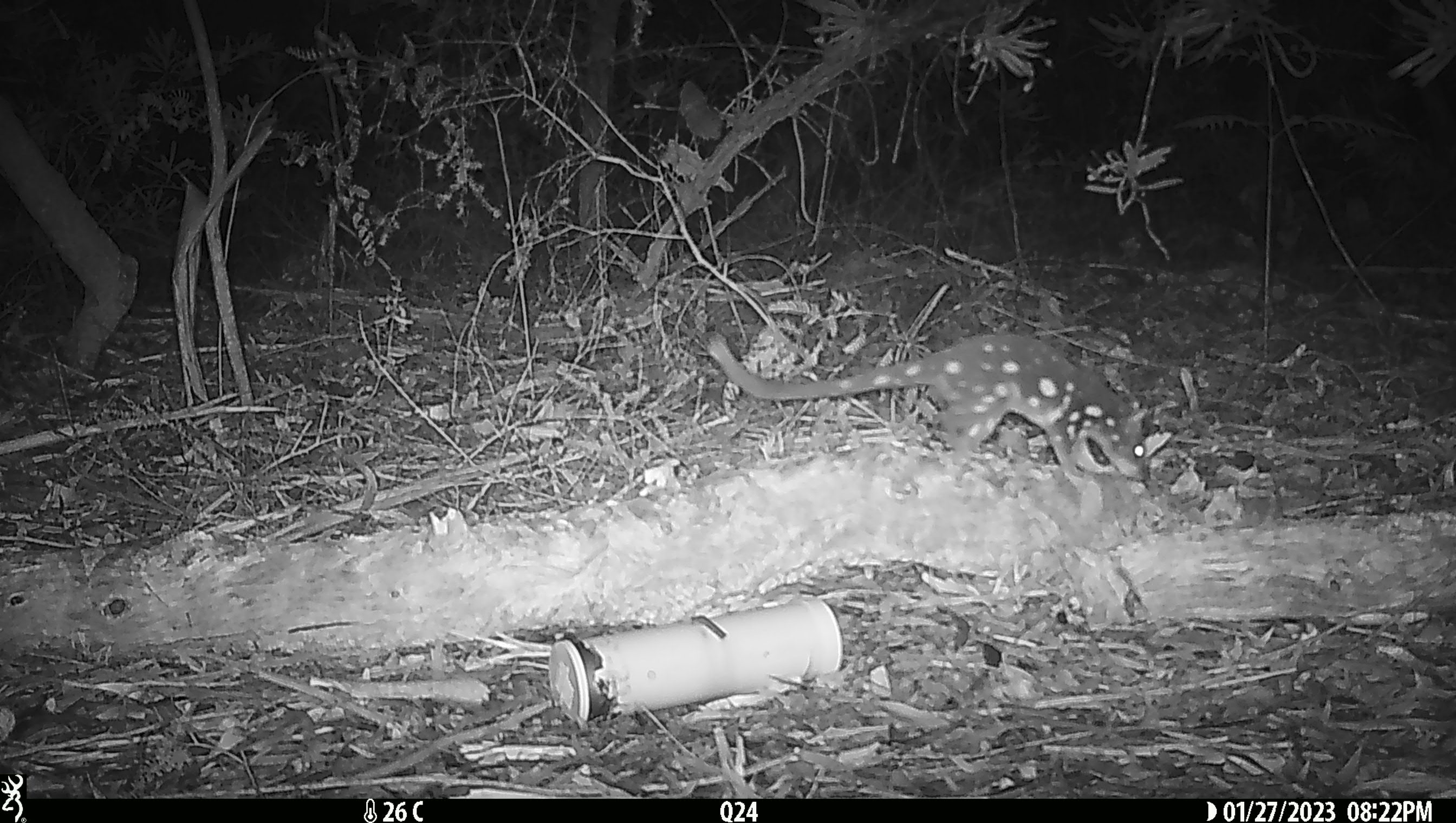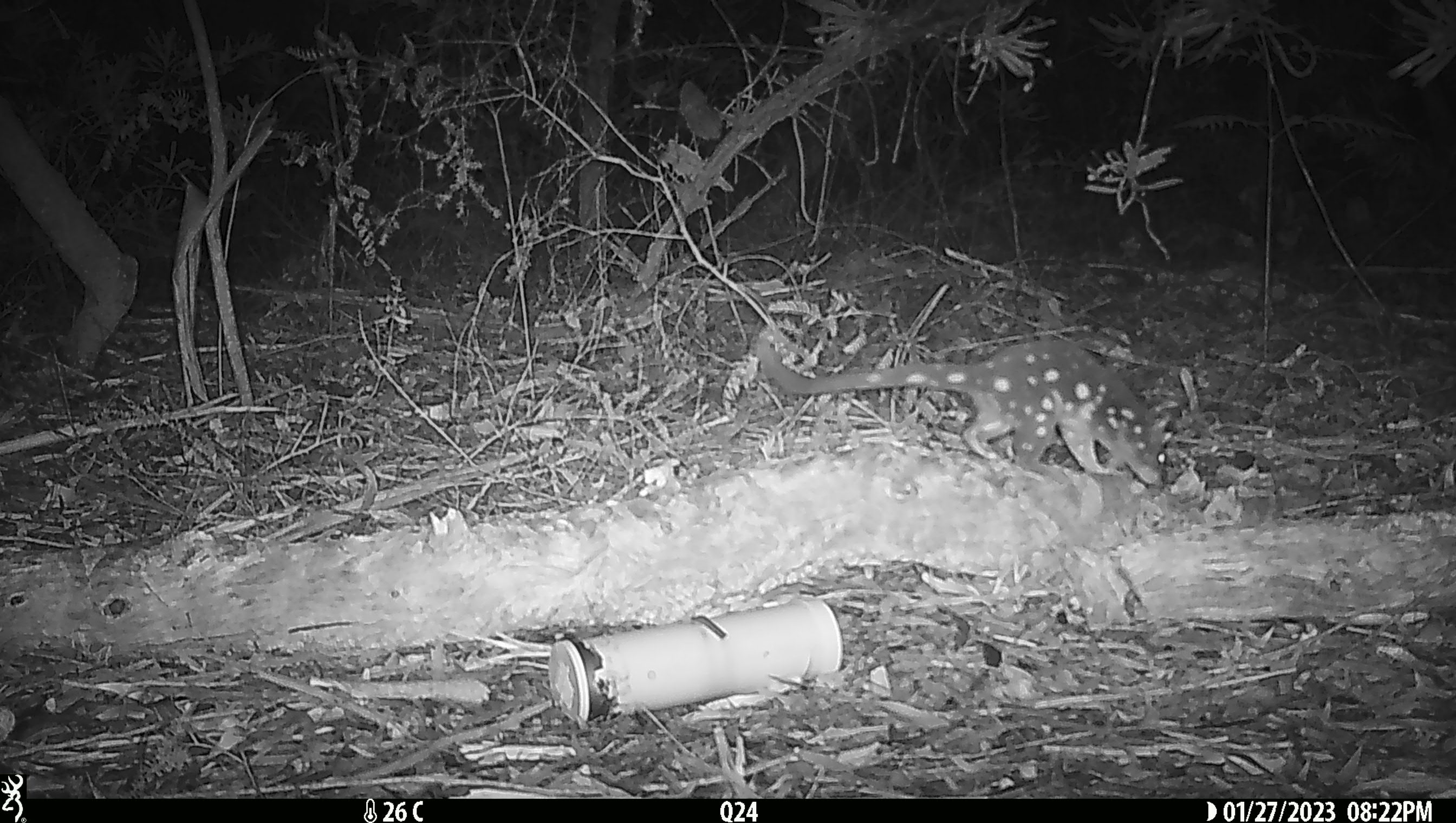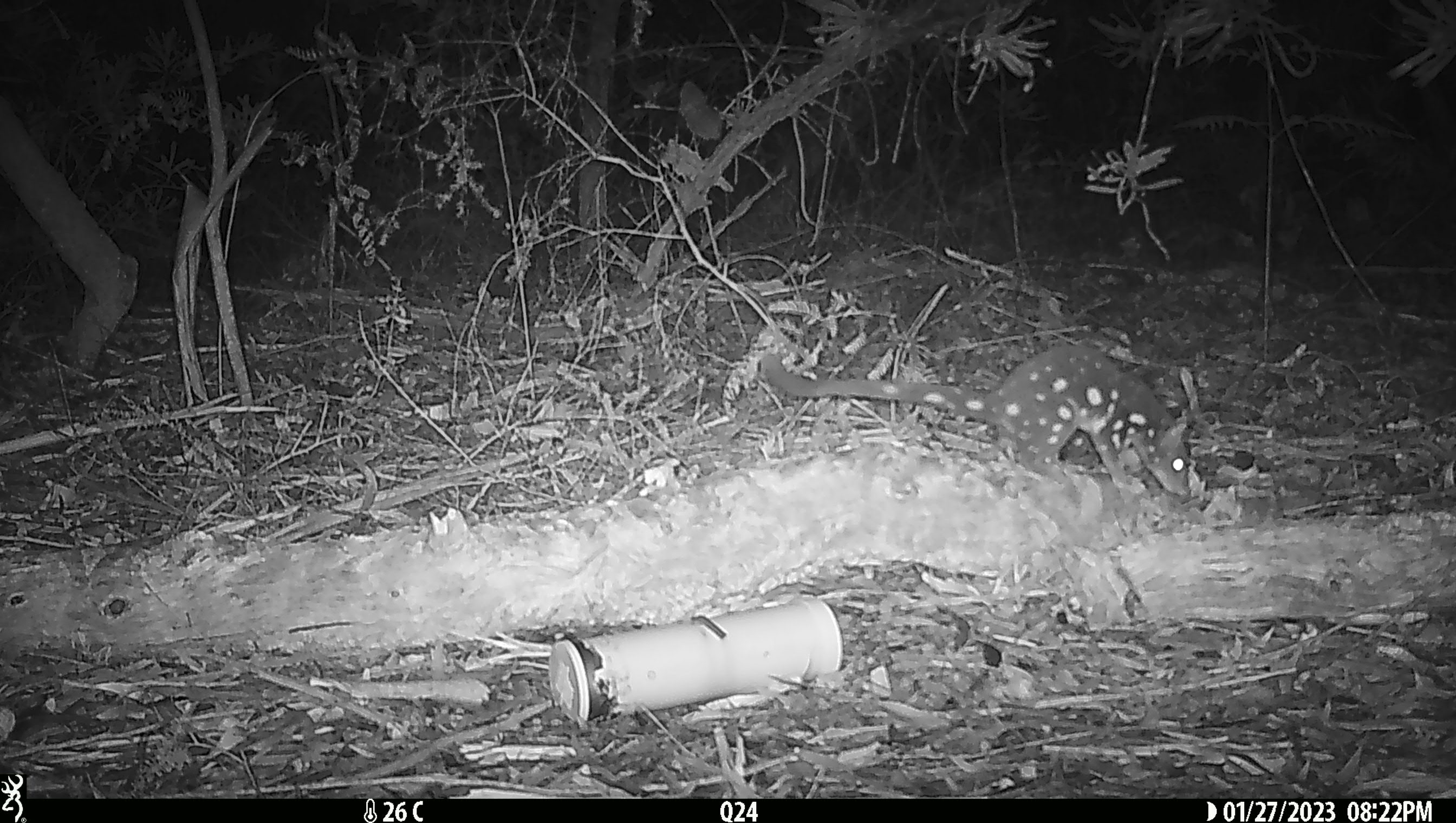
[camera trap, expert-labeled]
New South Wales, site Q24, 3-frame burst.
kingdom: Animalia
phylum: Chordata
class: Mammalia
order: Dasyuromorphia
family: Dasyuridae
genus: Dasyurus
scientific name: Dasyurus maculatus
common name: spotted-tailed quoll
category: quoll